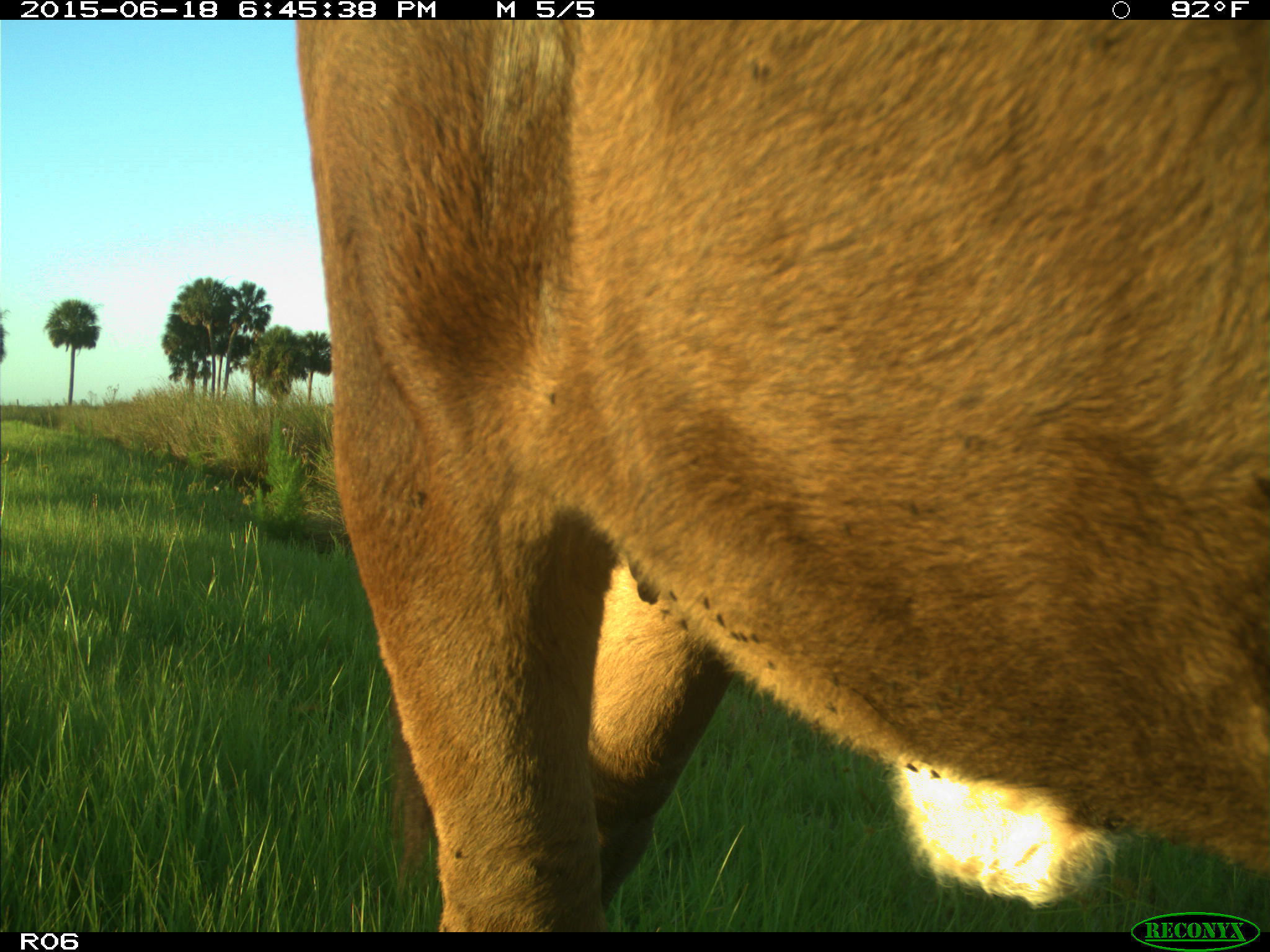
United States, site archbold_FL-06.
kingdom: Animalia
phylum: Chordata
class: Mammalia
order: Artiodactyla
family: Bovidae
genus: Bos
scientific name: Bos taurus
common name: domestic cow